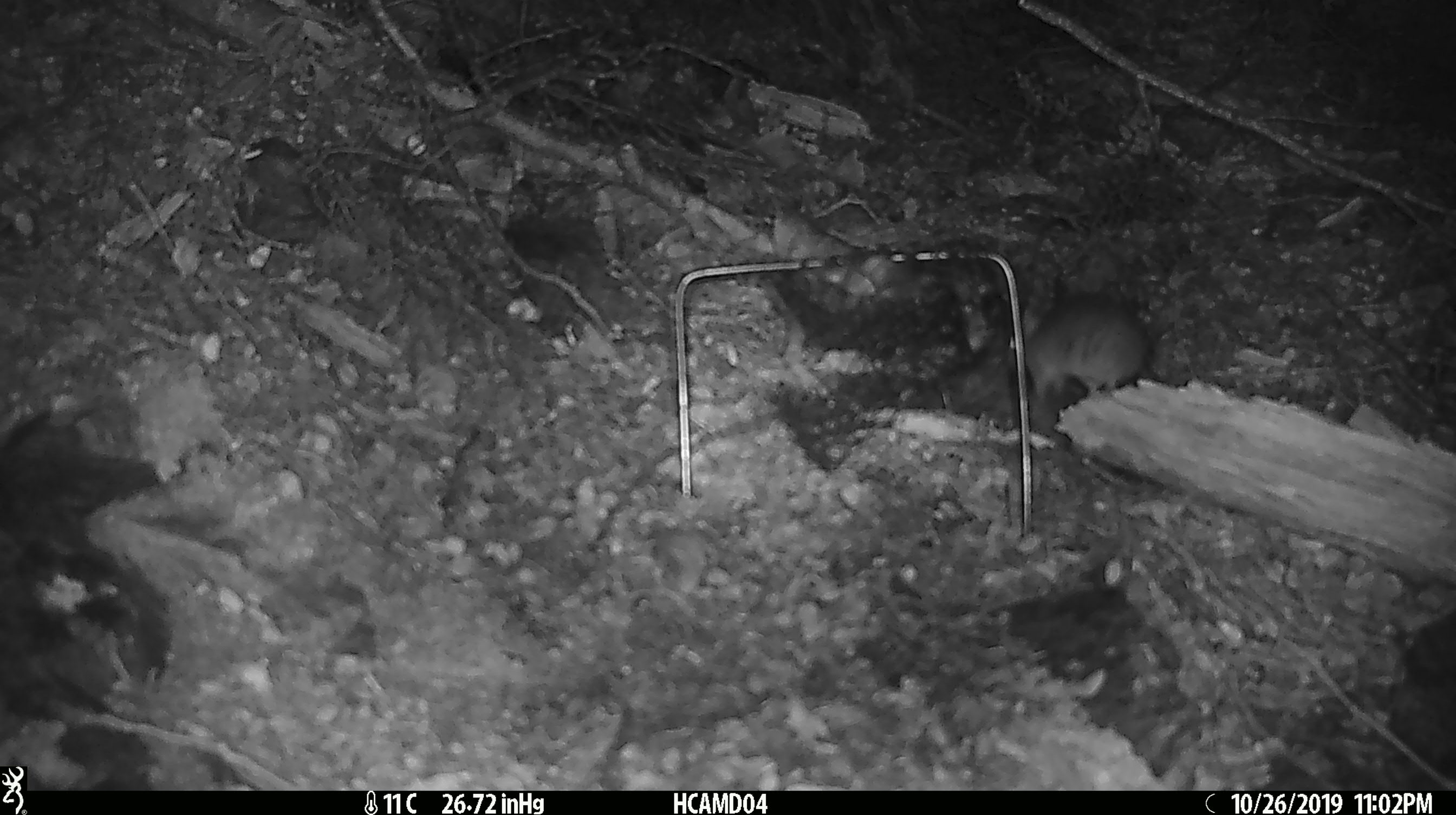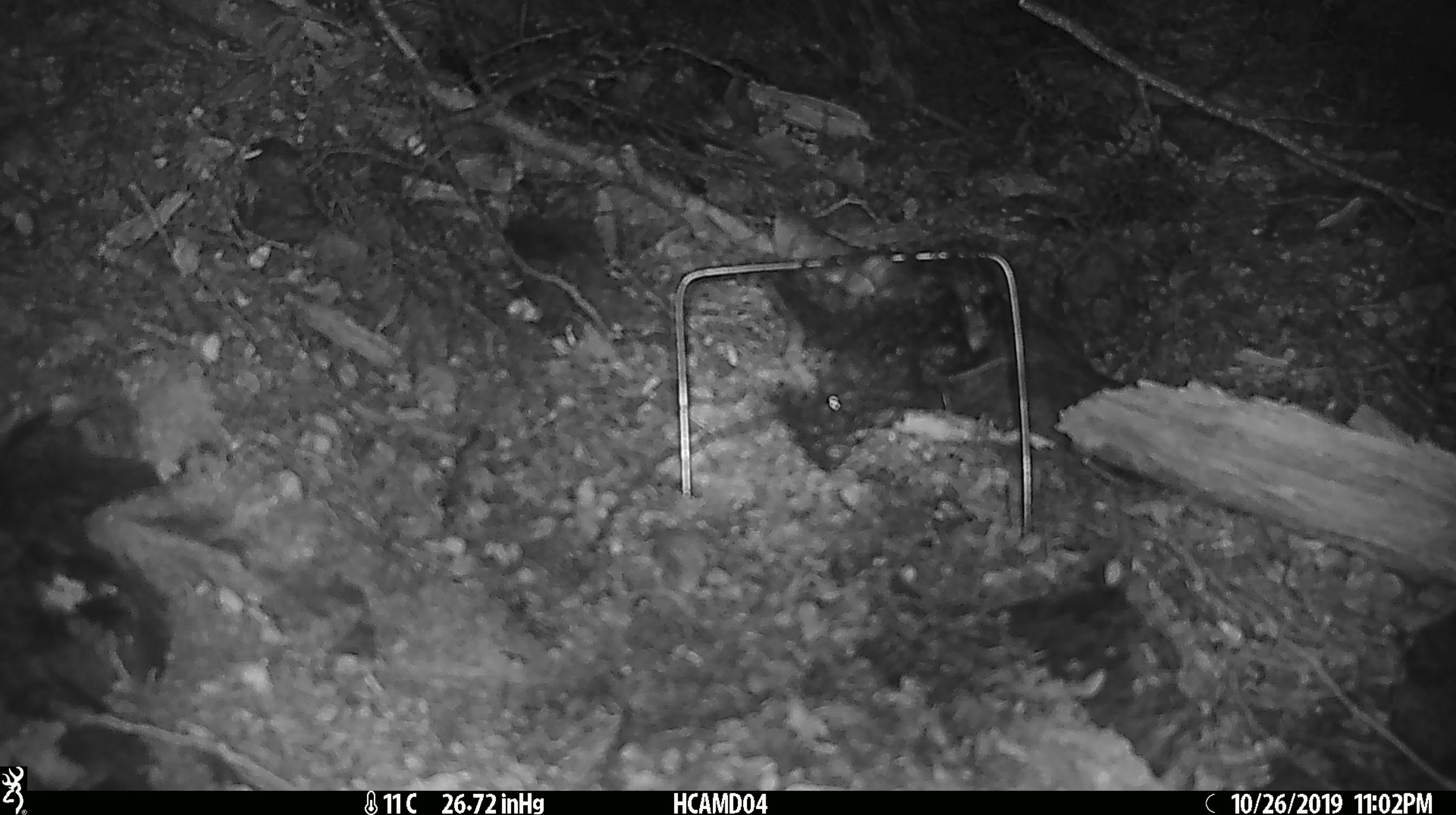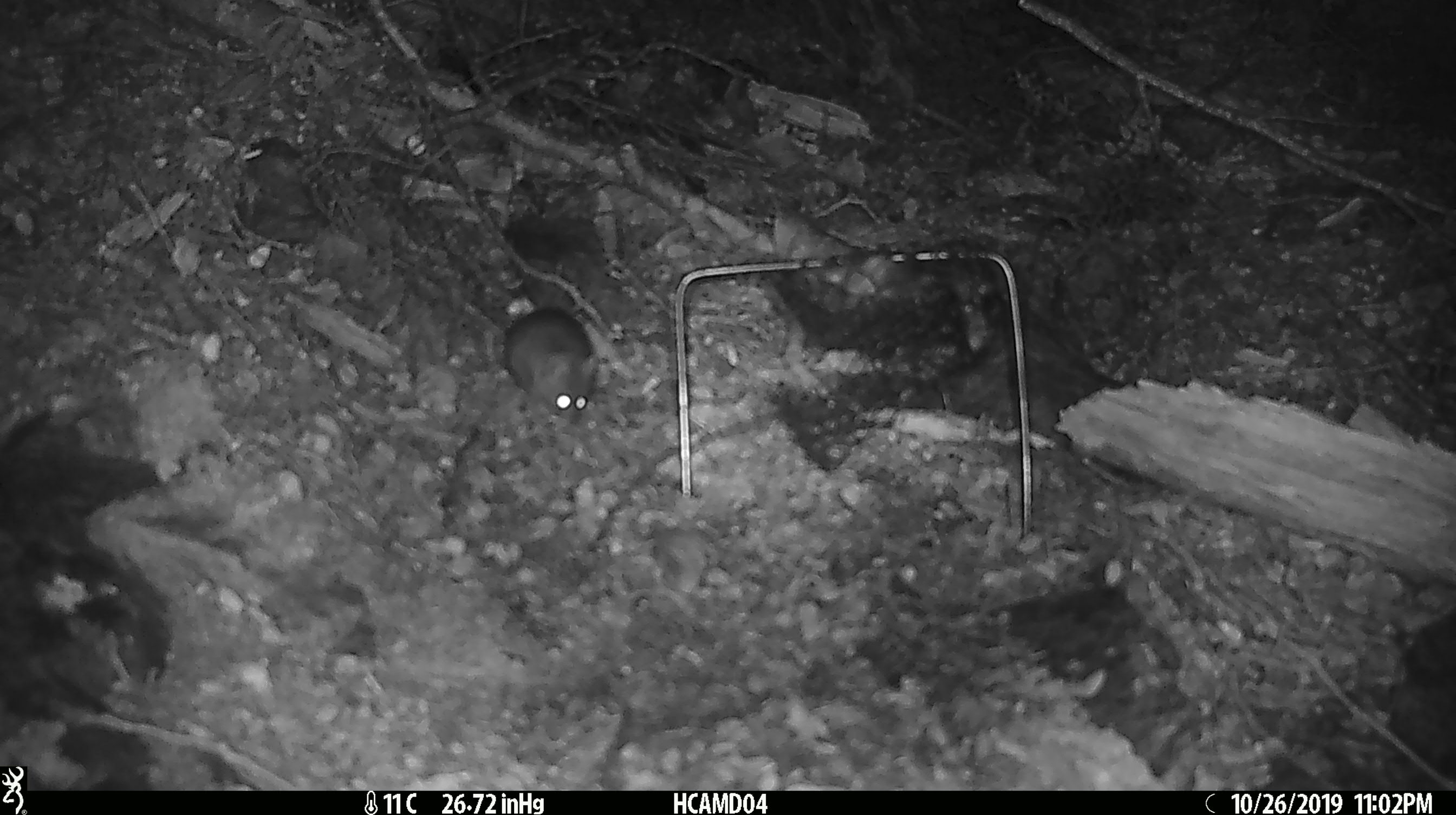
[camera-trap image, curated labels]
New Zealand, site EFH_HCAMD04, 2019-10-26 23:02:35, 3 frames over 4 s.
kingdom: Animalia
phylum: Chordata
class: Mammalia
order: Rodentia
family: Muridae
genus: Mus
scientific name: Mus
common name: mouse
Mouse (Mus).